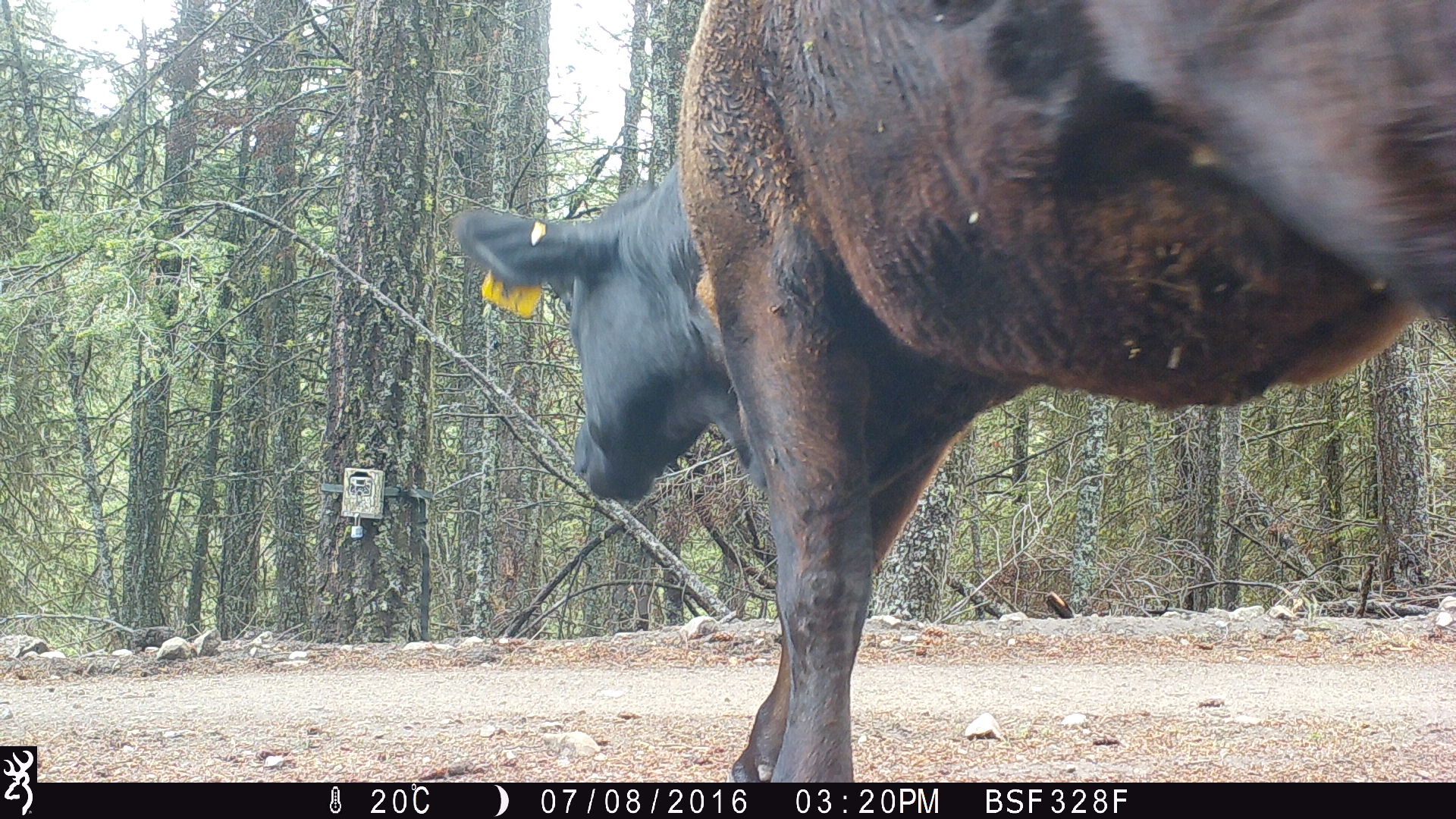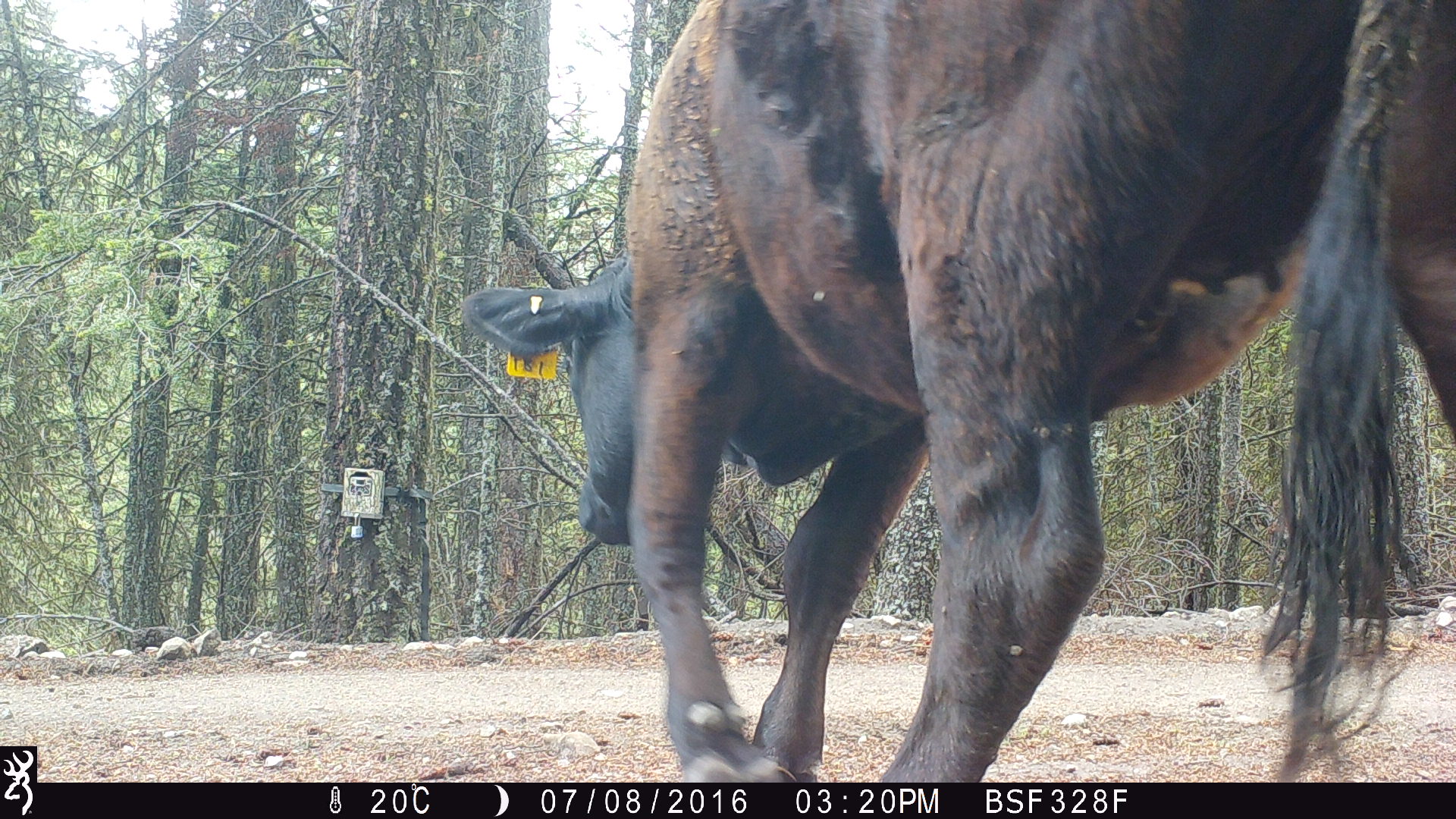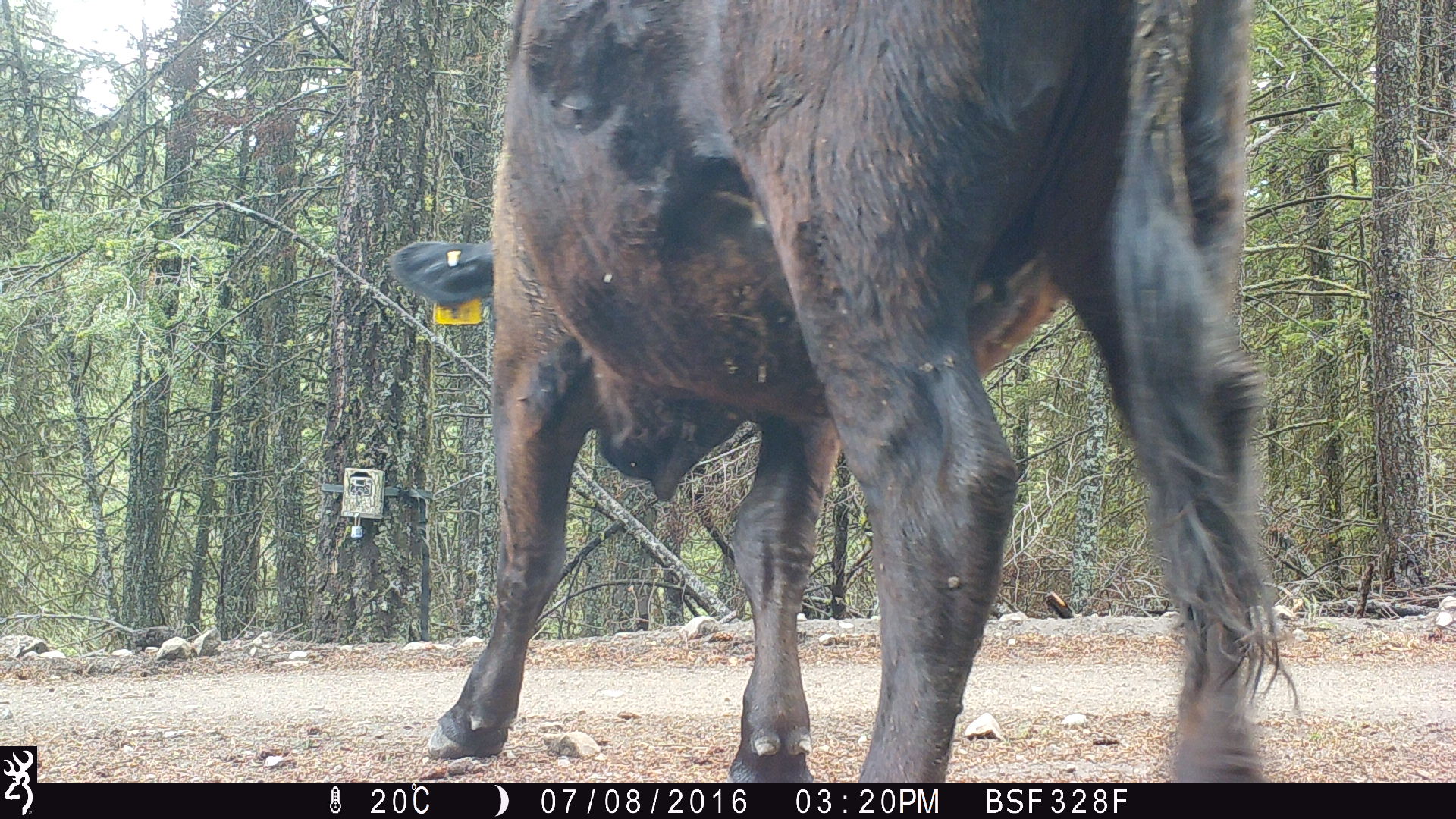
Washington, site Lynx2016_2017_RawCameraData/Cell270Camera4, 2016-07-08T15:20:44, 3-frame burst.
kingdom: Animalia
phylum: Chordata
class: Mammalia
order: Artiodactyla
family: Bovidae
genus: Bos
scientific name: Bos taurus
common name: domestic cattle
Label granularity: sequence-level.